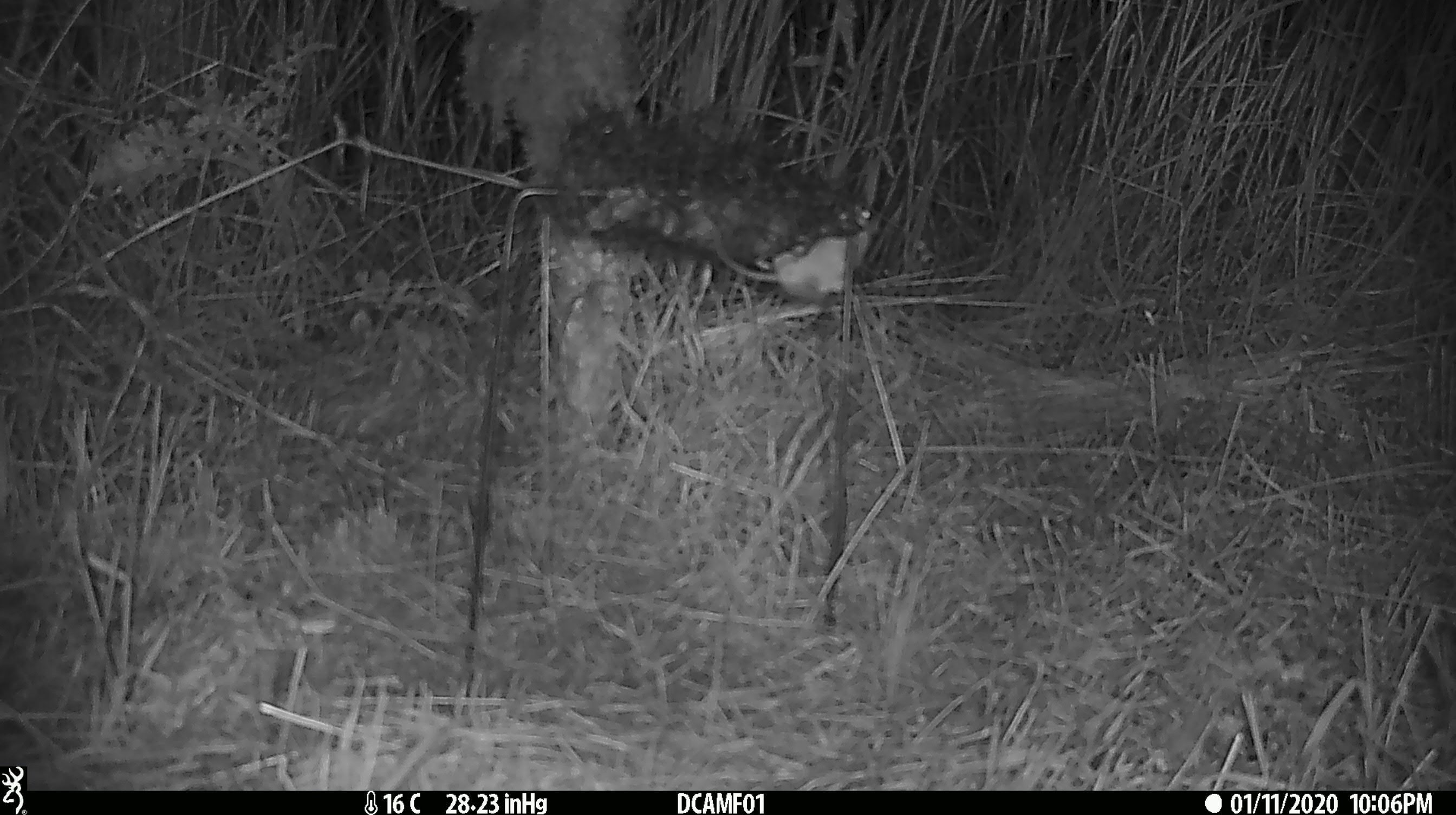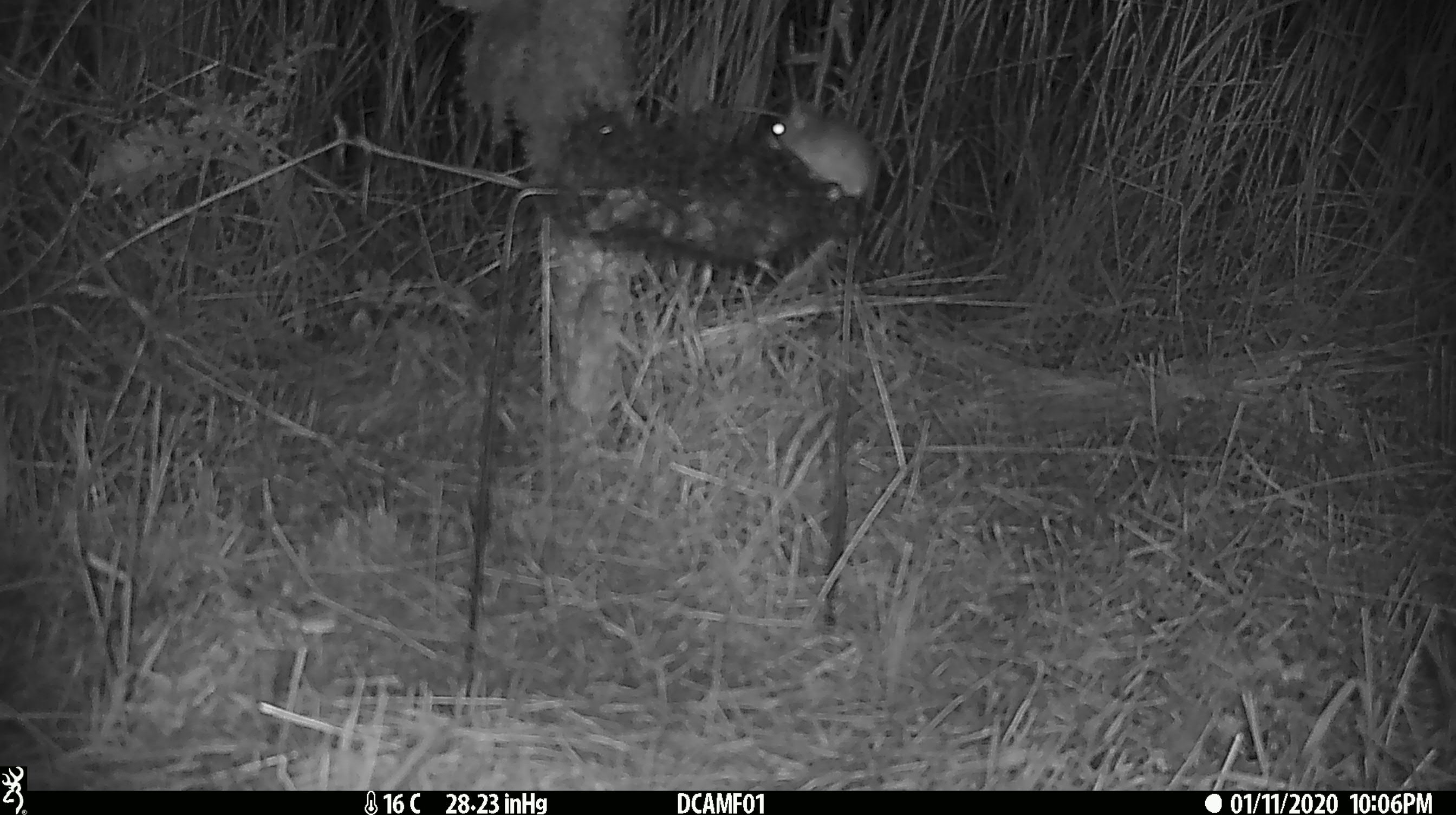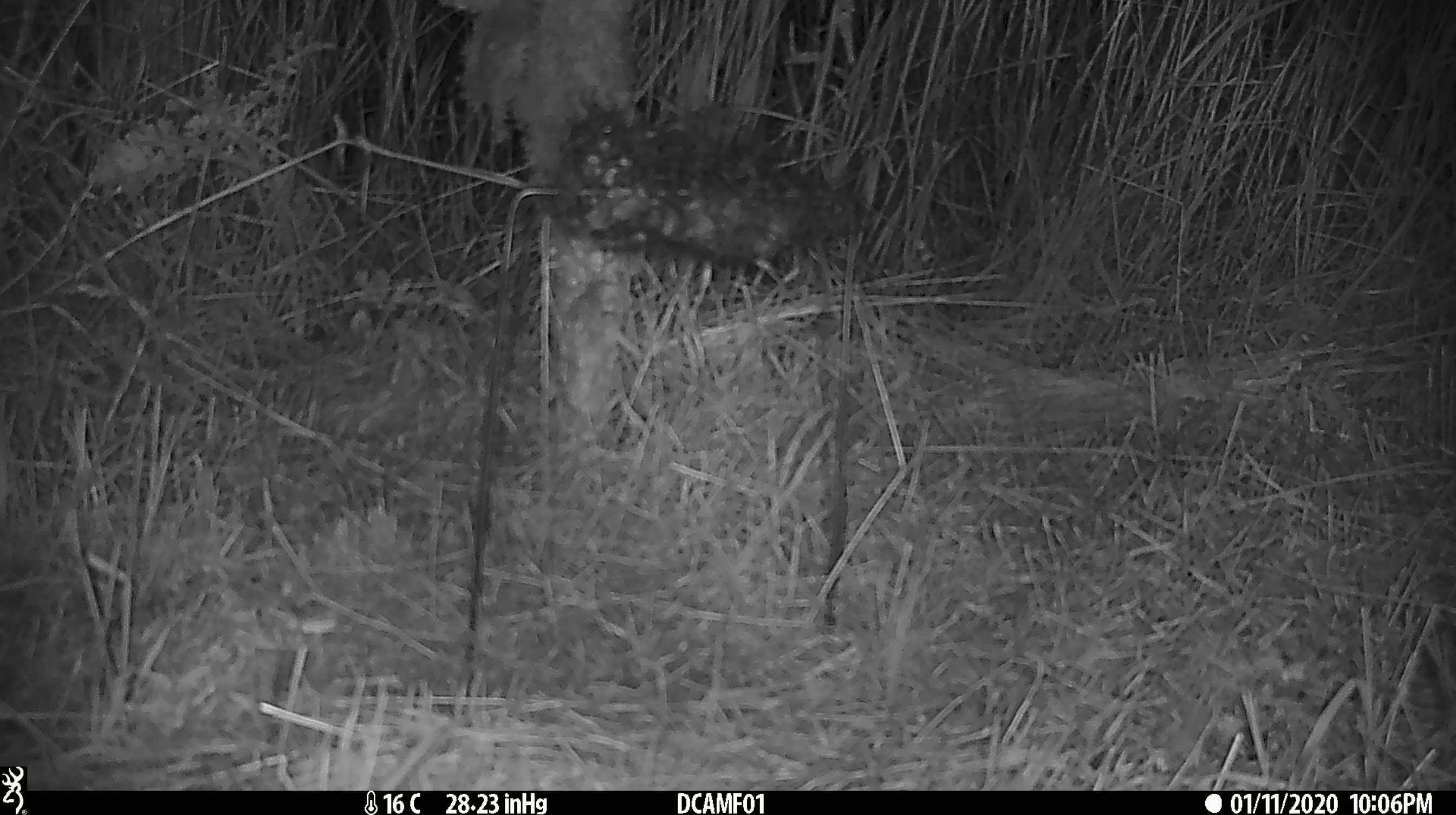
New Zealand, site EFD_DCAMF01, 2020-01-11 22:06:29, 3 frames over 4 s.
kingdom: Animalia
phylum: Chordata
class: Mammalia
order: Rodentia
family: Muridae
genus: Mus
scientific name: Mus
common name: mouse